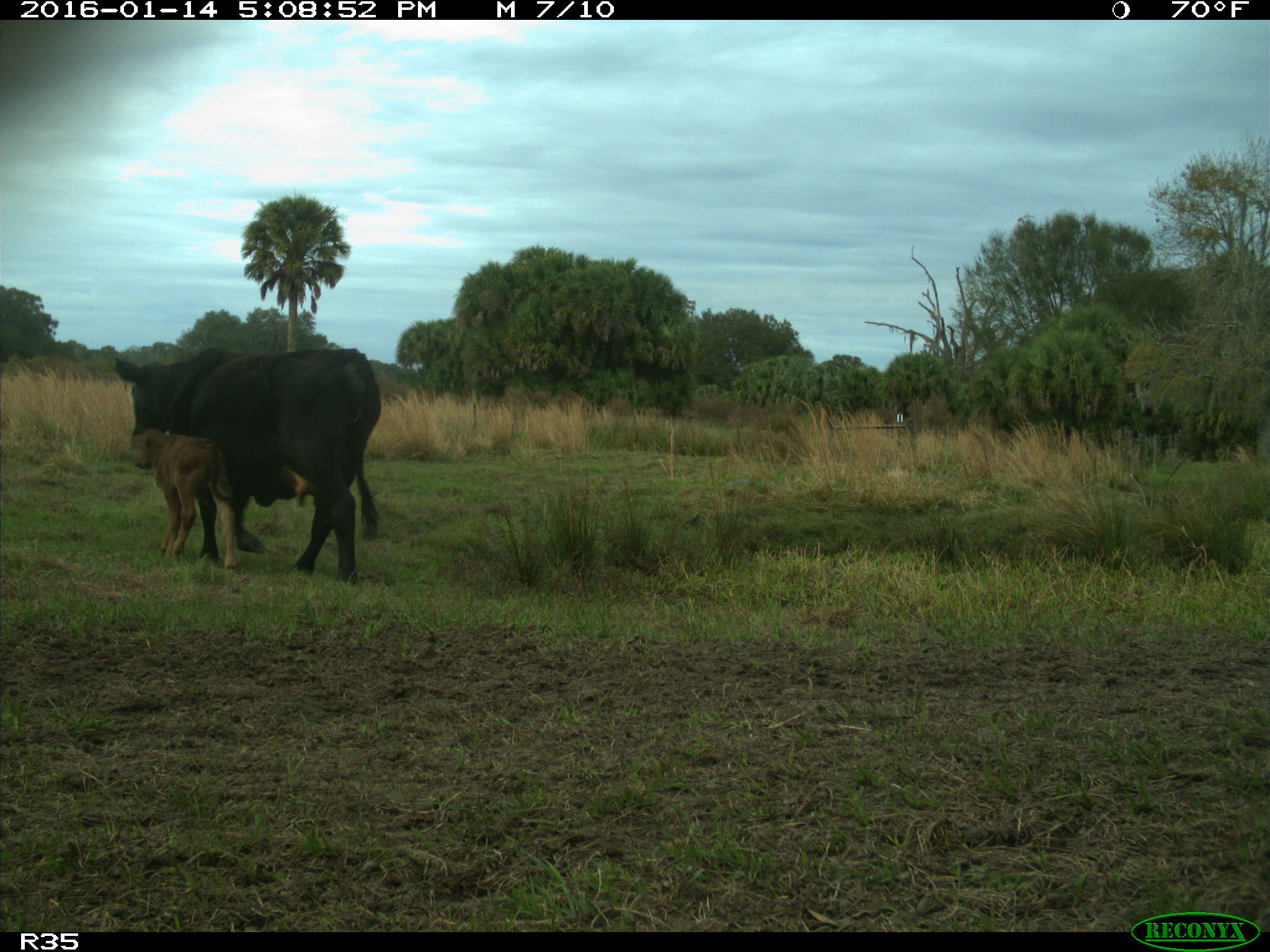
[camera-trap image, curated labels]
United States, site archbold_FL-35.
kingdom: Animalia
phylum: Chordata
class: Mammalia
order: Artiodactyla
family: Bovidae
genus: Bos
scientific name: Bos taurus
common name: domestic cow